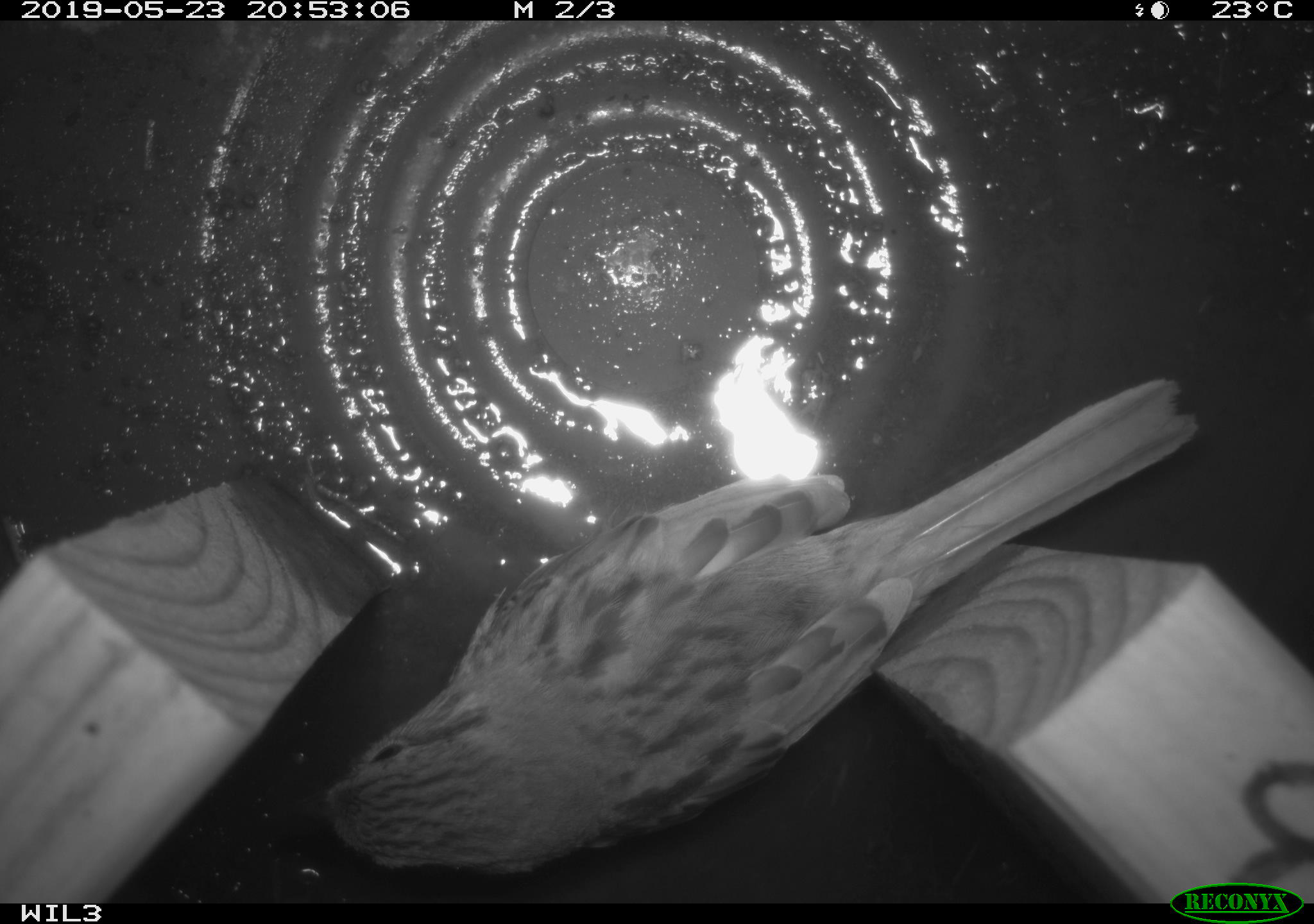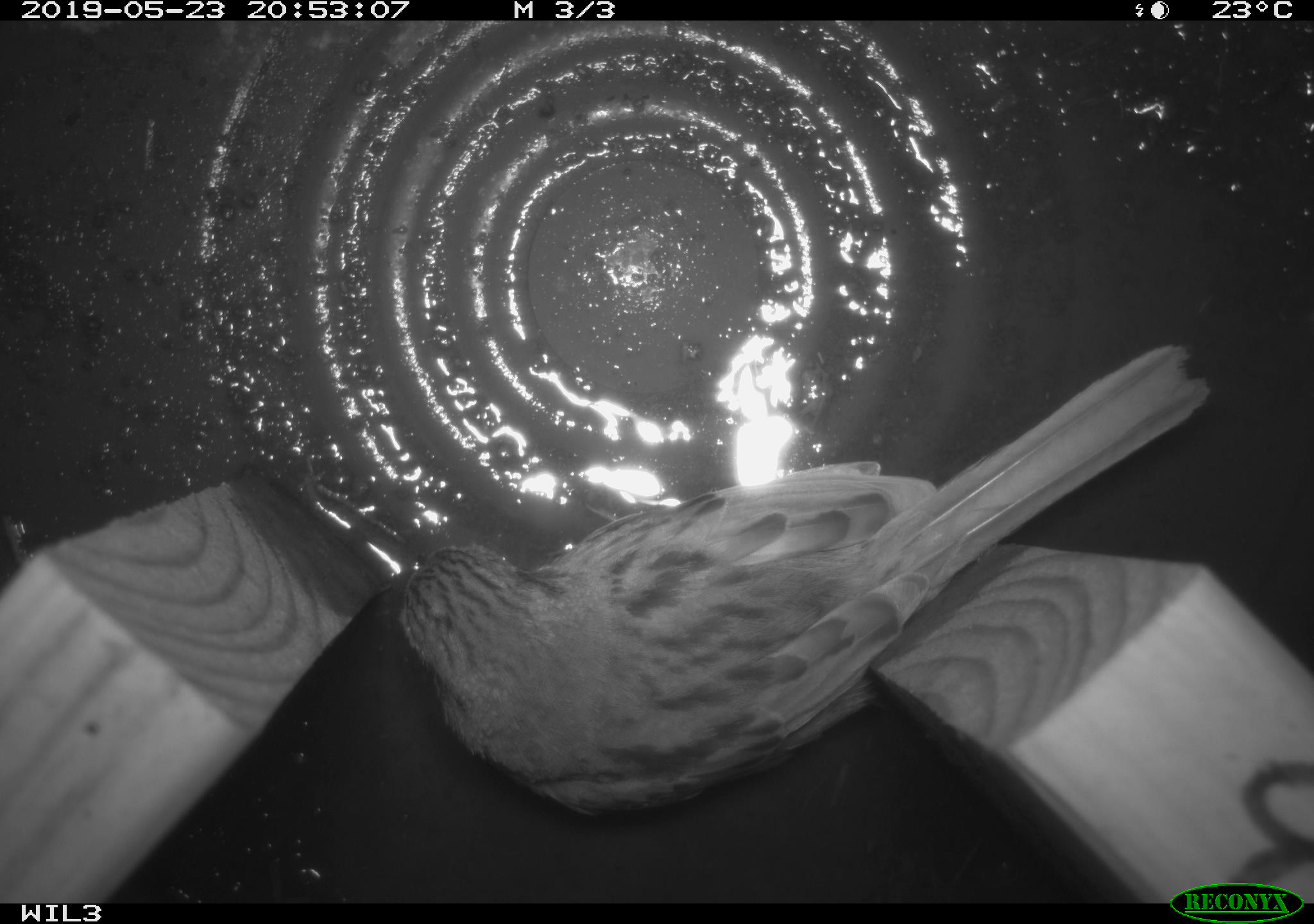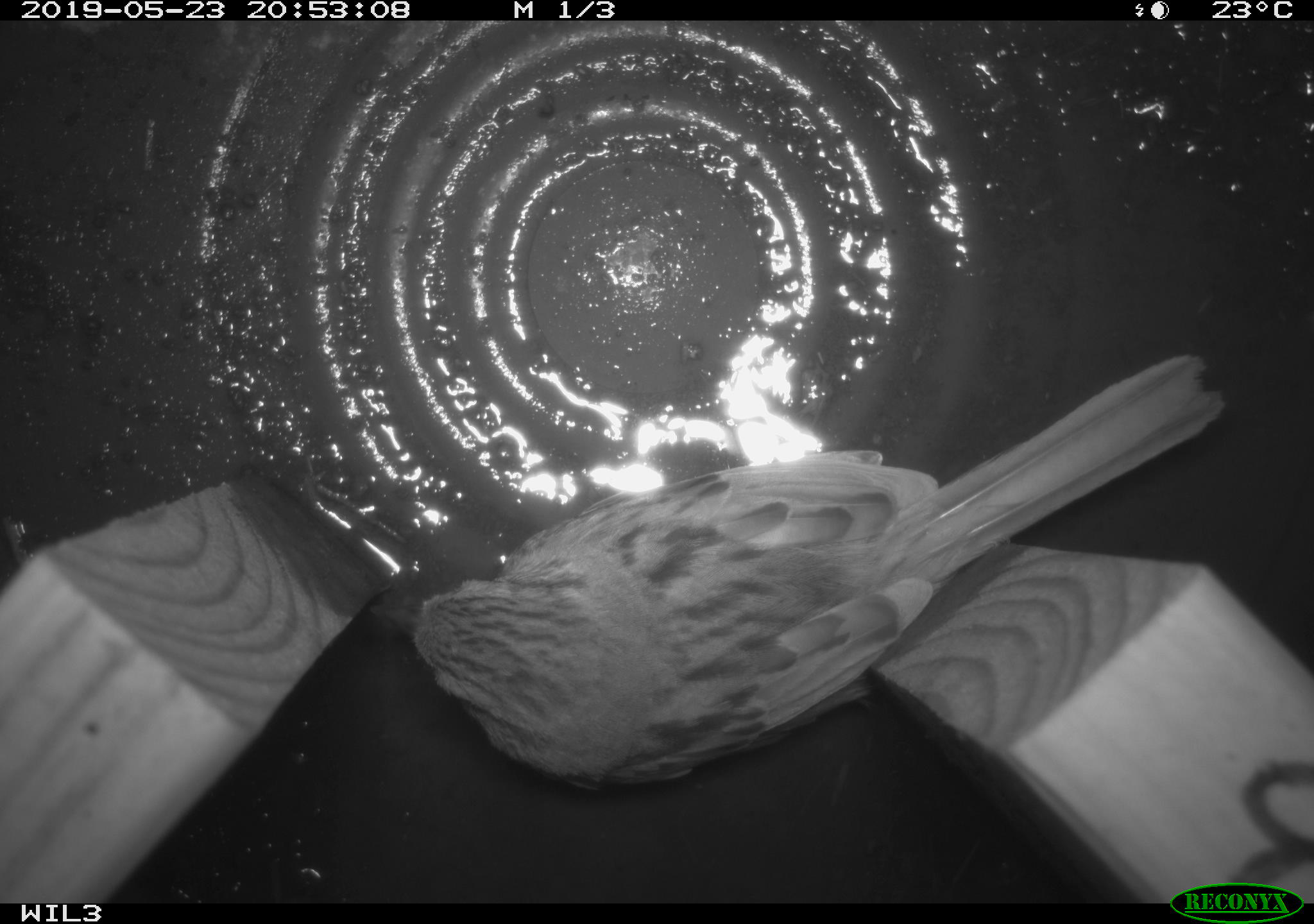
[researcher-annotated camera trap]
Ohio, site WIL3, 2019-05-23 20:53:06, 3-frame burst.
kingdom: Animalia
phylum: Chordata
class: Aves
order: Passeriformes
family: Passerellidae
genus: Melospiza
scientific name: Melospiza melodia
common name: song sparrow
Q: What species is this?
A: Song sparrow (Melospiza melodia).